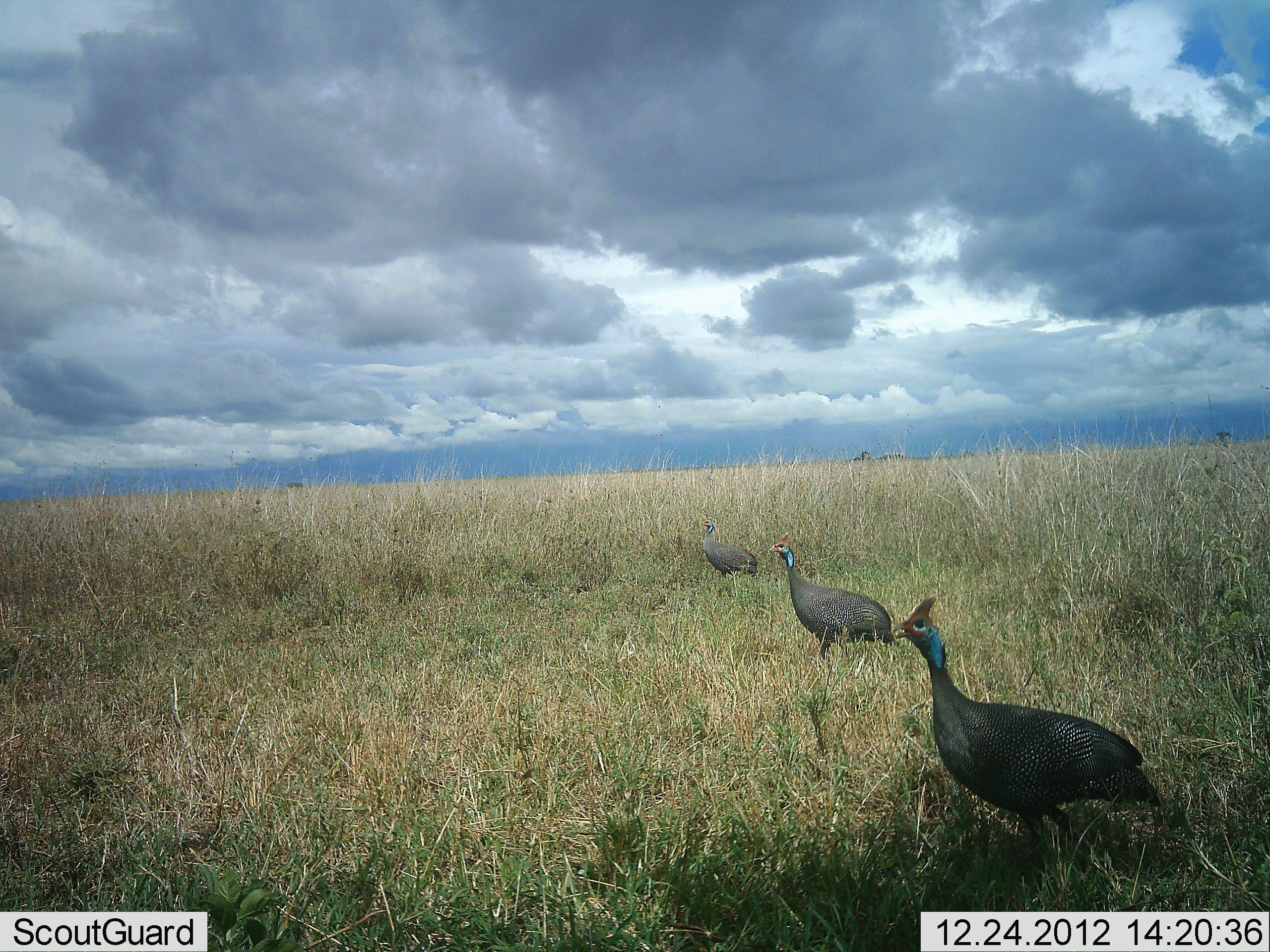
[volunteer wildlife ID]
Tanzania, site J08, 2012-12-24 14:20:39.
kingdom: Animalia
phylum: Chordata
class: Aves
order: Galliformes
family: Numididae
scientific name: Numididae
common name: guinea fowl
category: guineafowl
Guineafowl (guinea fowl) (Numididae), count 3. Behavior (volunteer vote fractions): standing 57%, resting 0%, moving 43%, interacting 0%. Young present (vote fraction): 0%. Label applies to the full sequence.